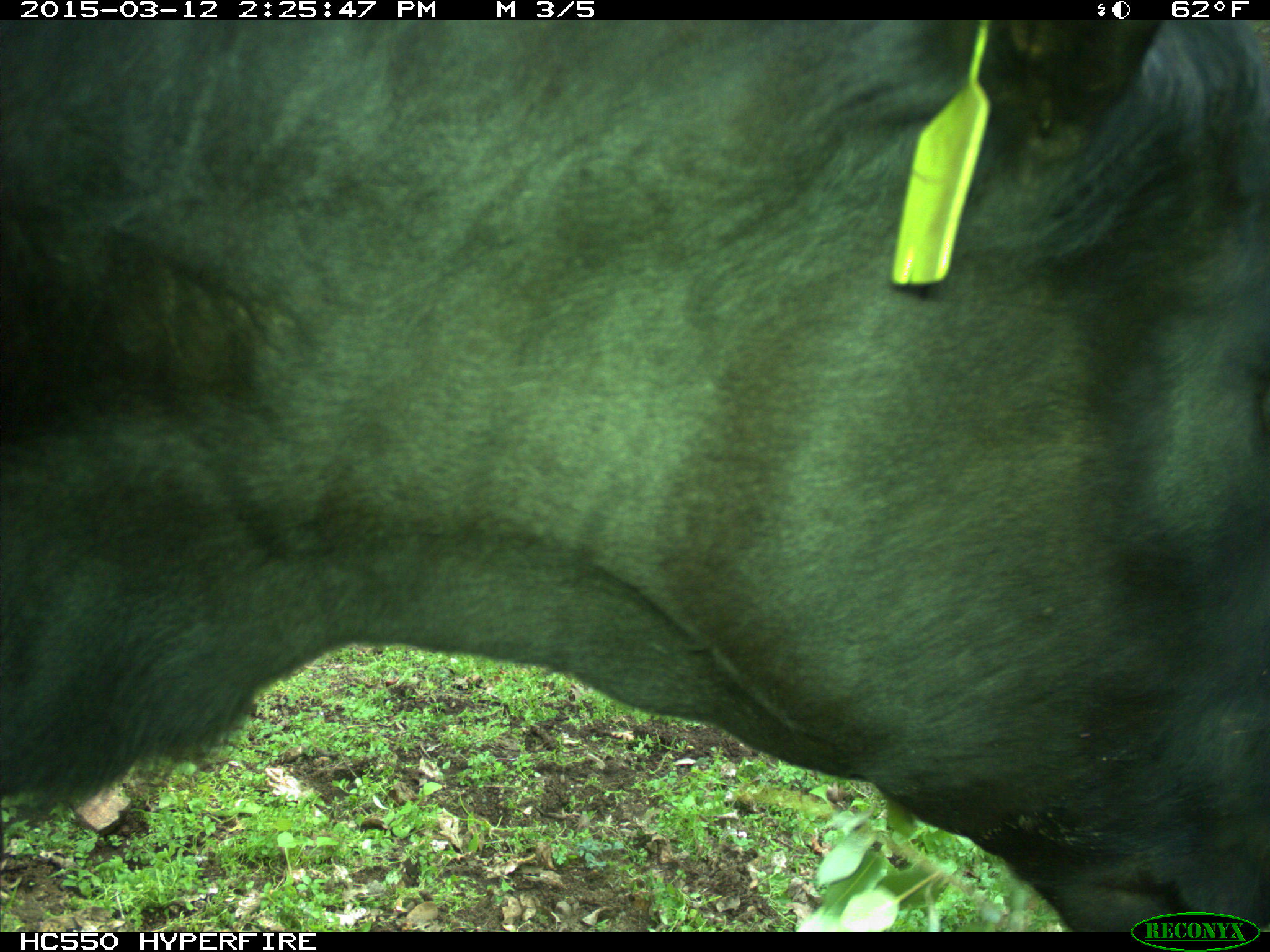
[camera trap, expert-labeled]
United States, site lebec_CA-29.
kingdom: Animalia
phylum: Chordata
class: Mammalia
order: Artiodactyla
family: Bovidae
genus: Bos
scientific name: Bos taurus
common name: domestic cow